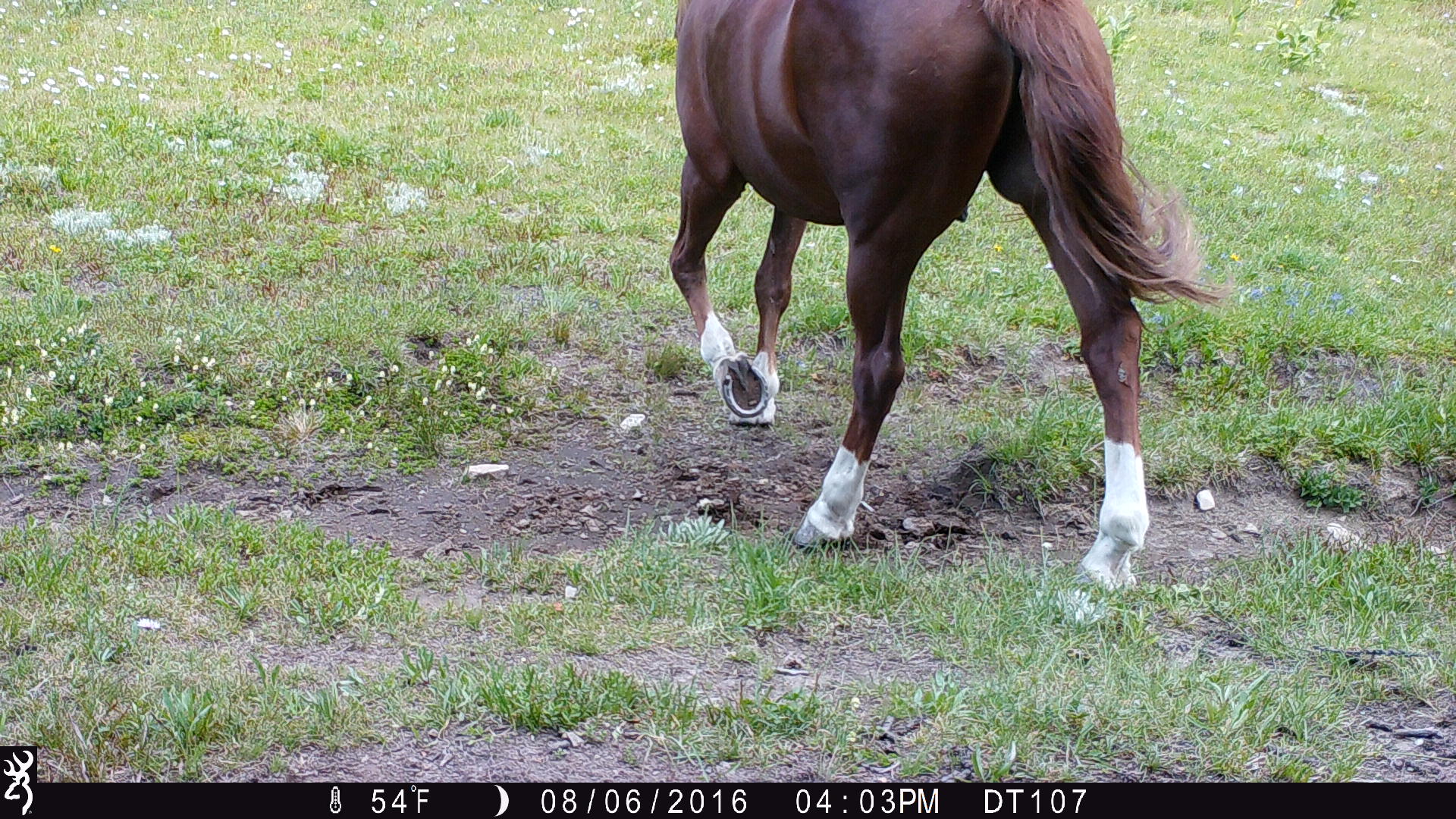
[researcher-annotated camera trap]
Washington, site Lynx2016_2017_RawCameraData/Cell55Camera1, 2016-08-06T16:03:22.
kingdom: Animalia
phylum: Chordata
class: Mammalia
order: Perissodactyla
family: Equidae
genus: Equus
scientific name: Equus caballus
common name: domestic horse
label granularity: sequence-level